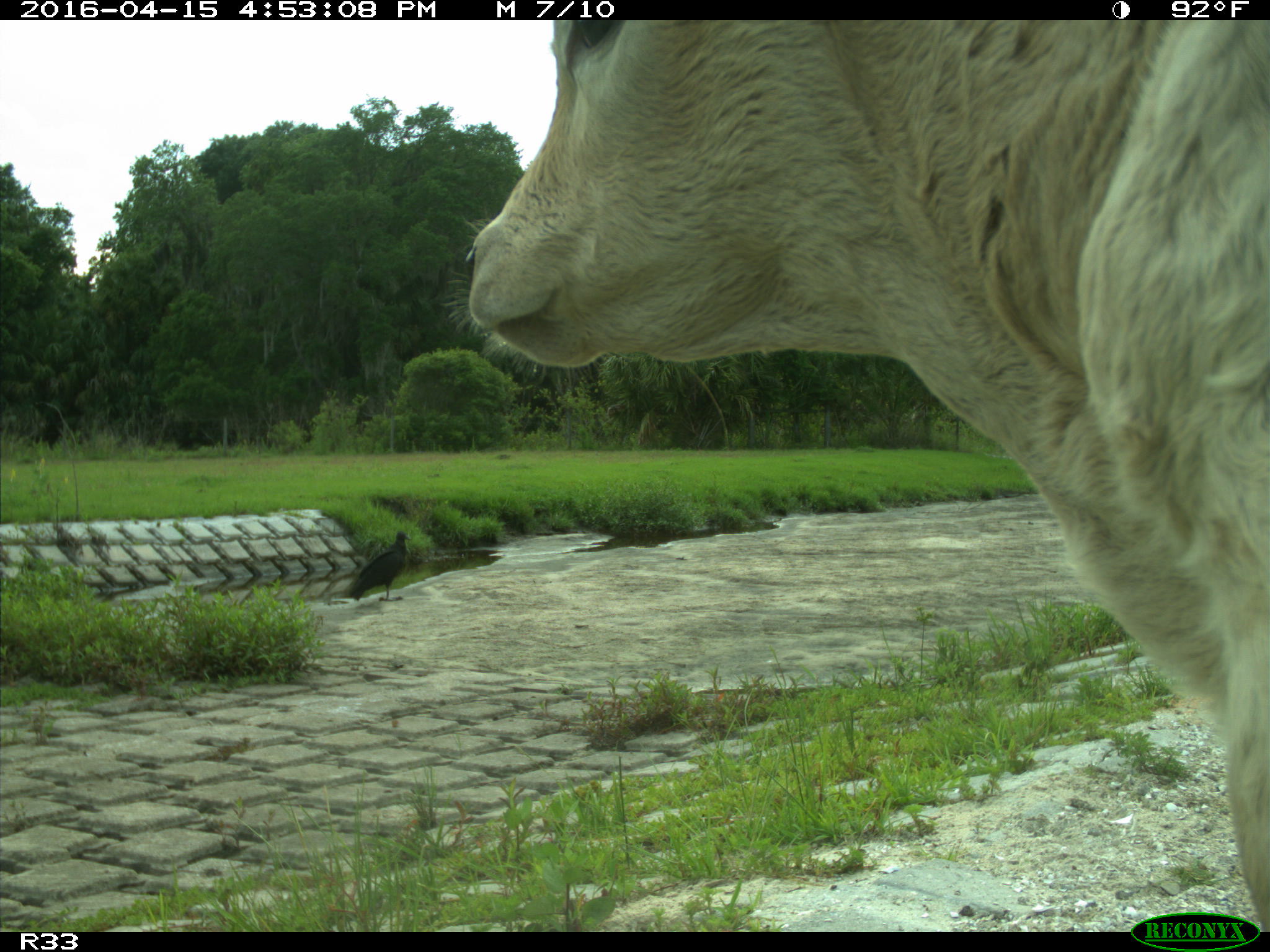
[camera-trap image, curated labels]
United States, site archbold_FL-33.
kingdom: Animalia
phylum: Chordata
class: Mammalia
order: Artiodactyla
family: Bovidae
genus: Bos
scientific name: Bos taurus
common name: domestic cow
Bos taurus (domestic cow).